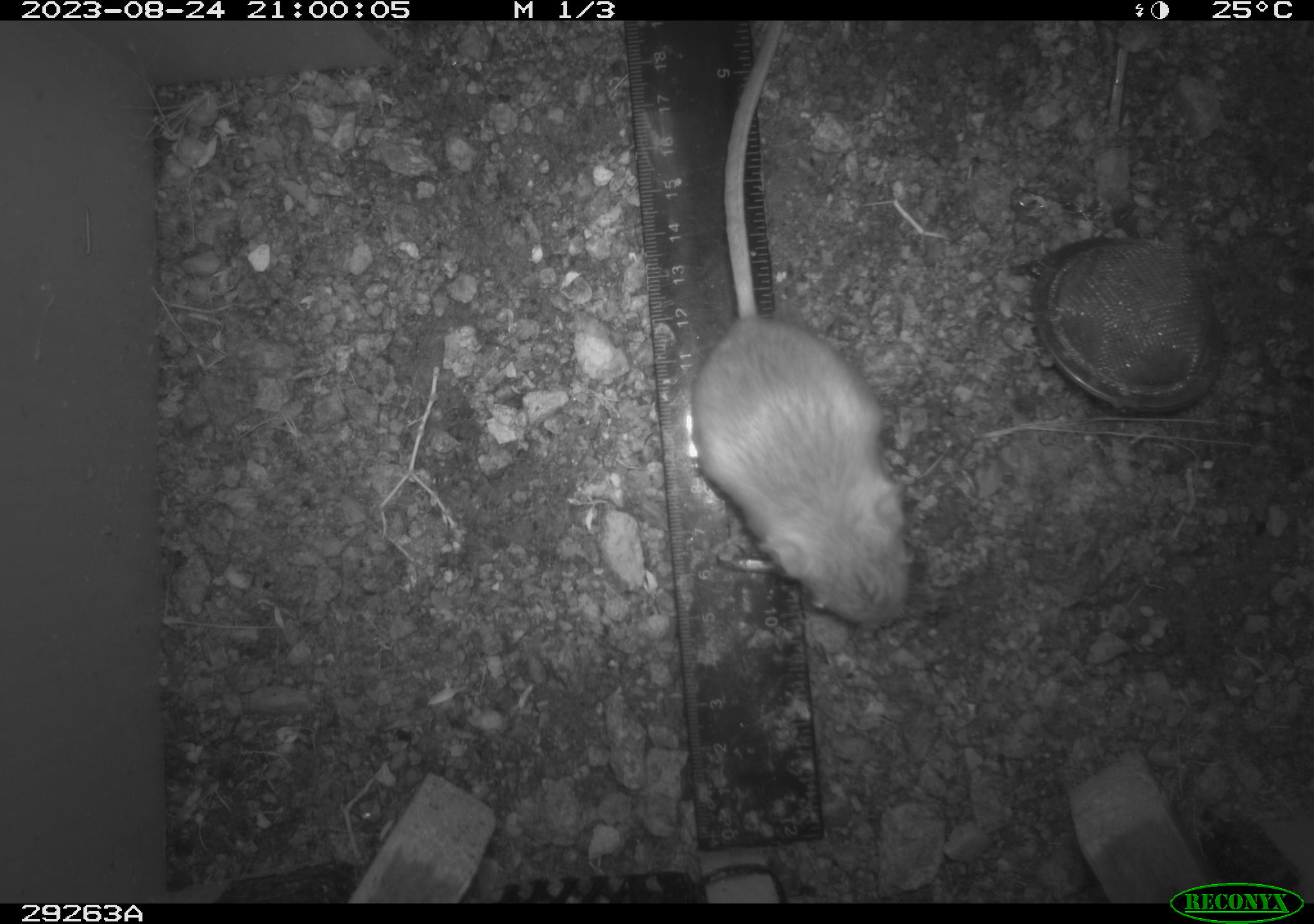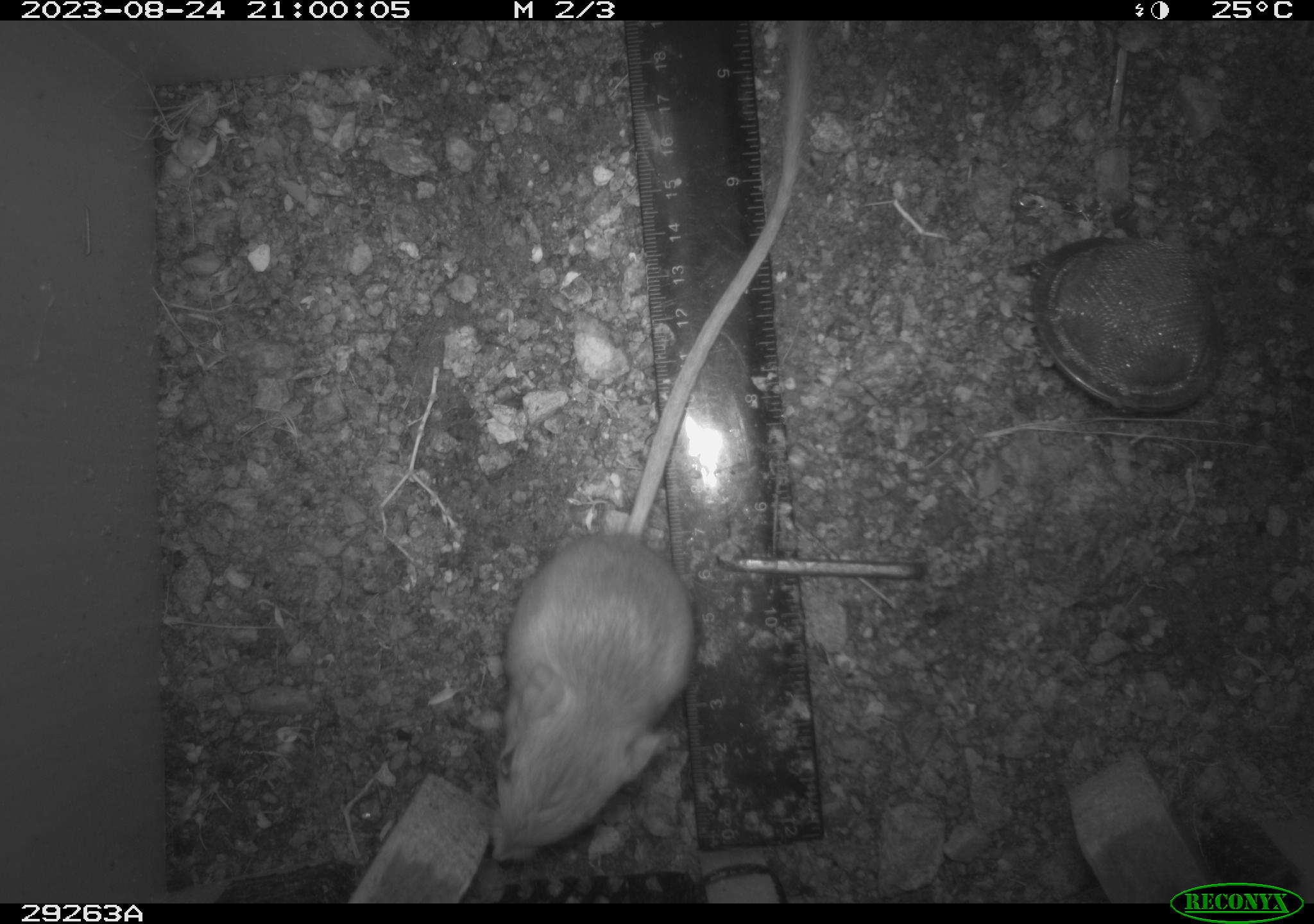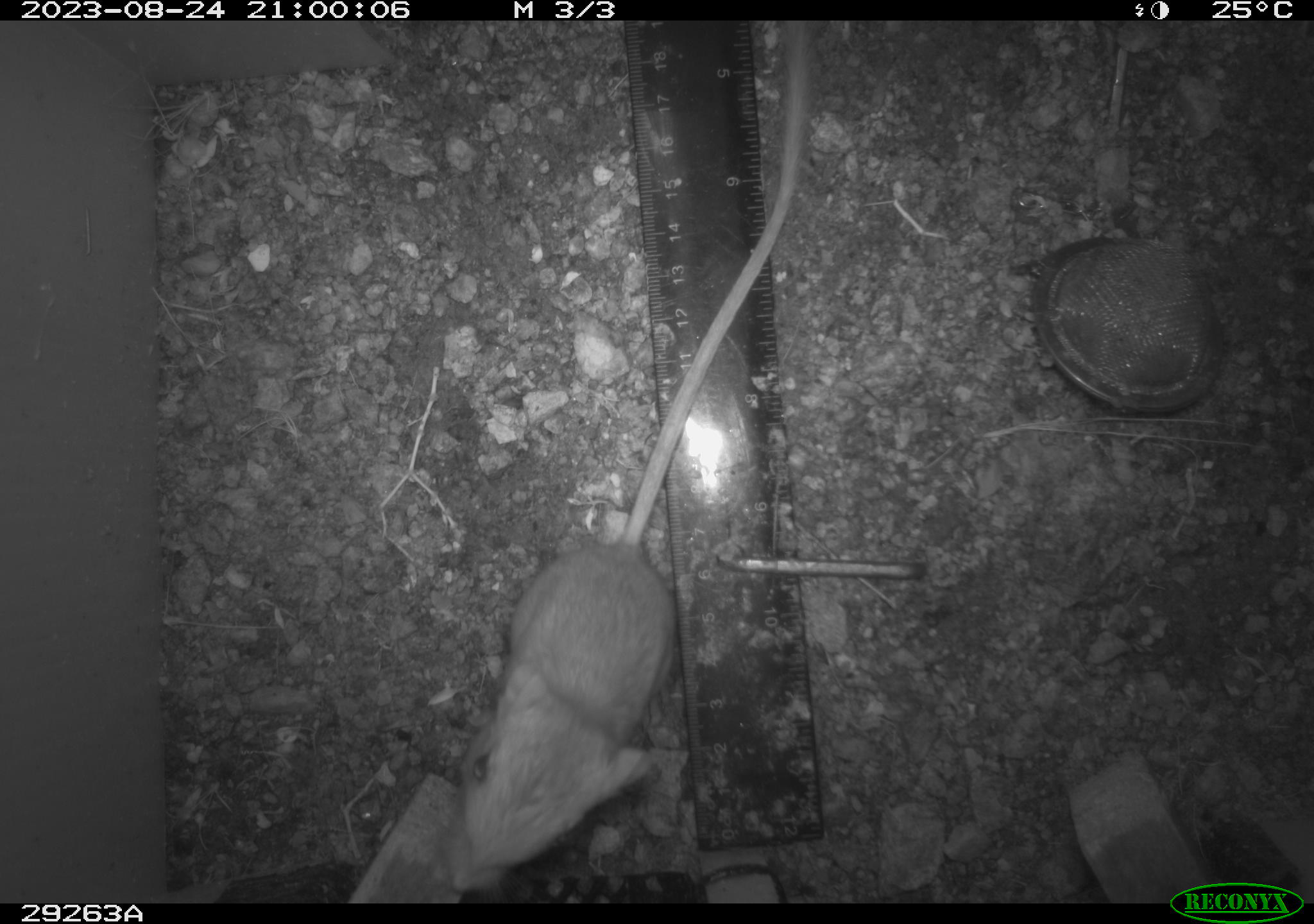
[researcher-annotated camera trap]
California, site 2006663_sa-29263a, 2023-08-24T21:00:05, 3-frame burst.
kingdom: Animalia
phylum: Chordata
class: Mammalia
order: Rodentia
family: Heteromyidae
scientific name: Heteromyidae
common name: kangaroo rats and pocket mice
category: heteromyidae family